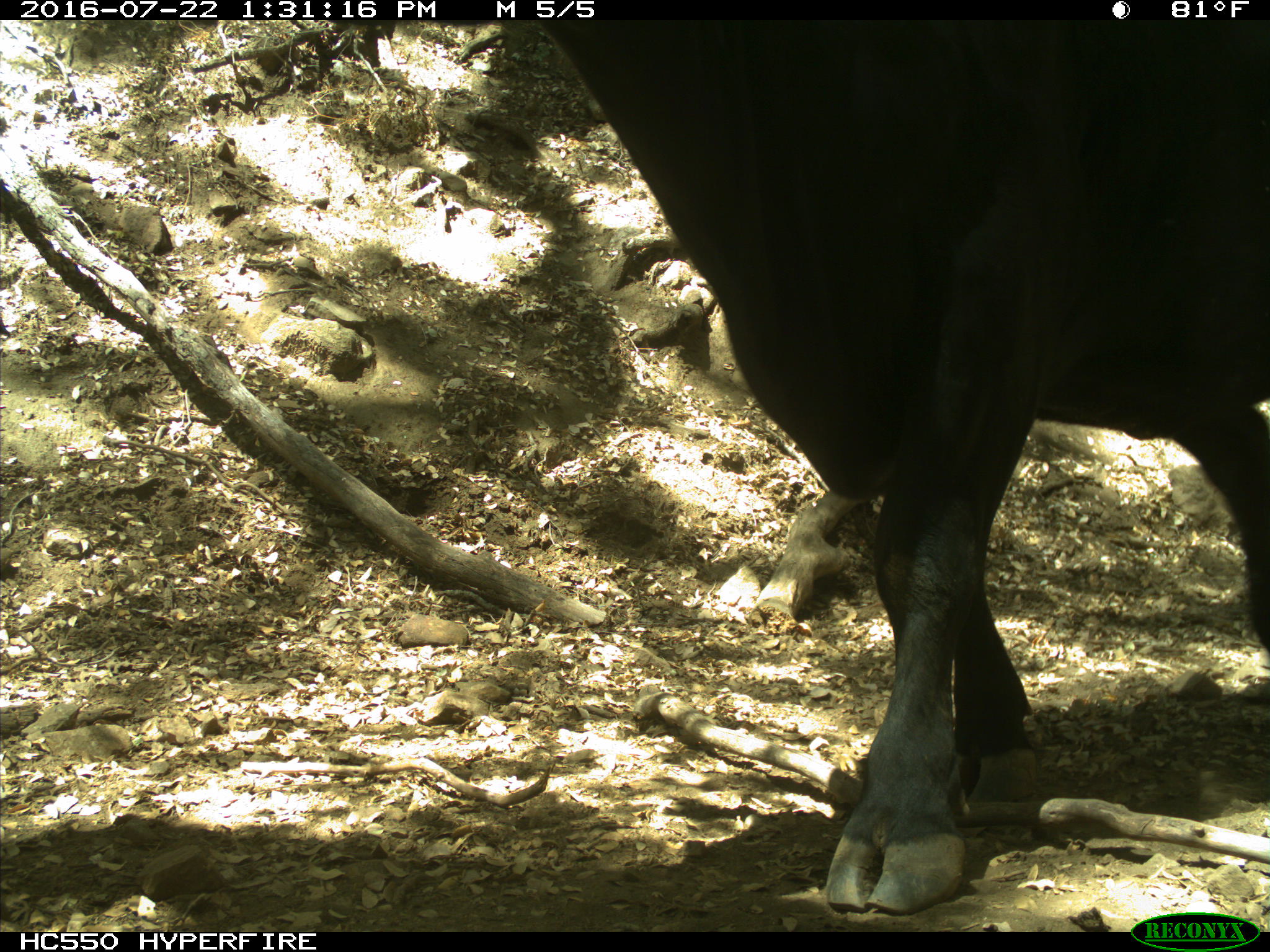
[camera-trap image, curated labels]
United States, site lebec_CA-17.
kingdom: Animalia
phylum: Chordata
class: Mammalia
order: Artiodactyla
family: Bovidae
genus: Bos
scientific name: Bos taurus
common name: domestic cow